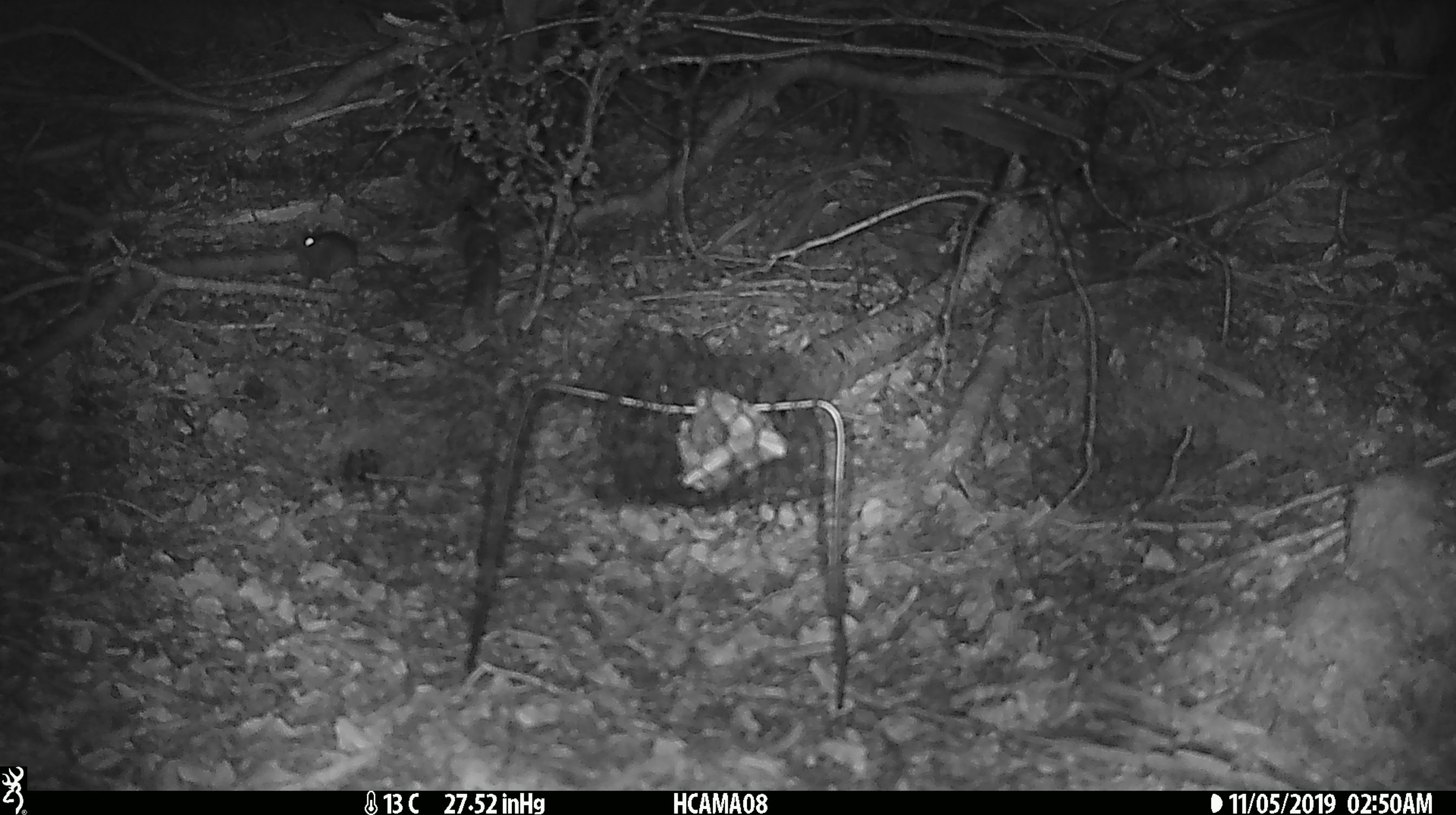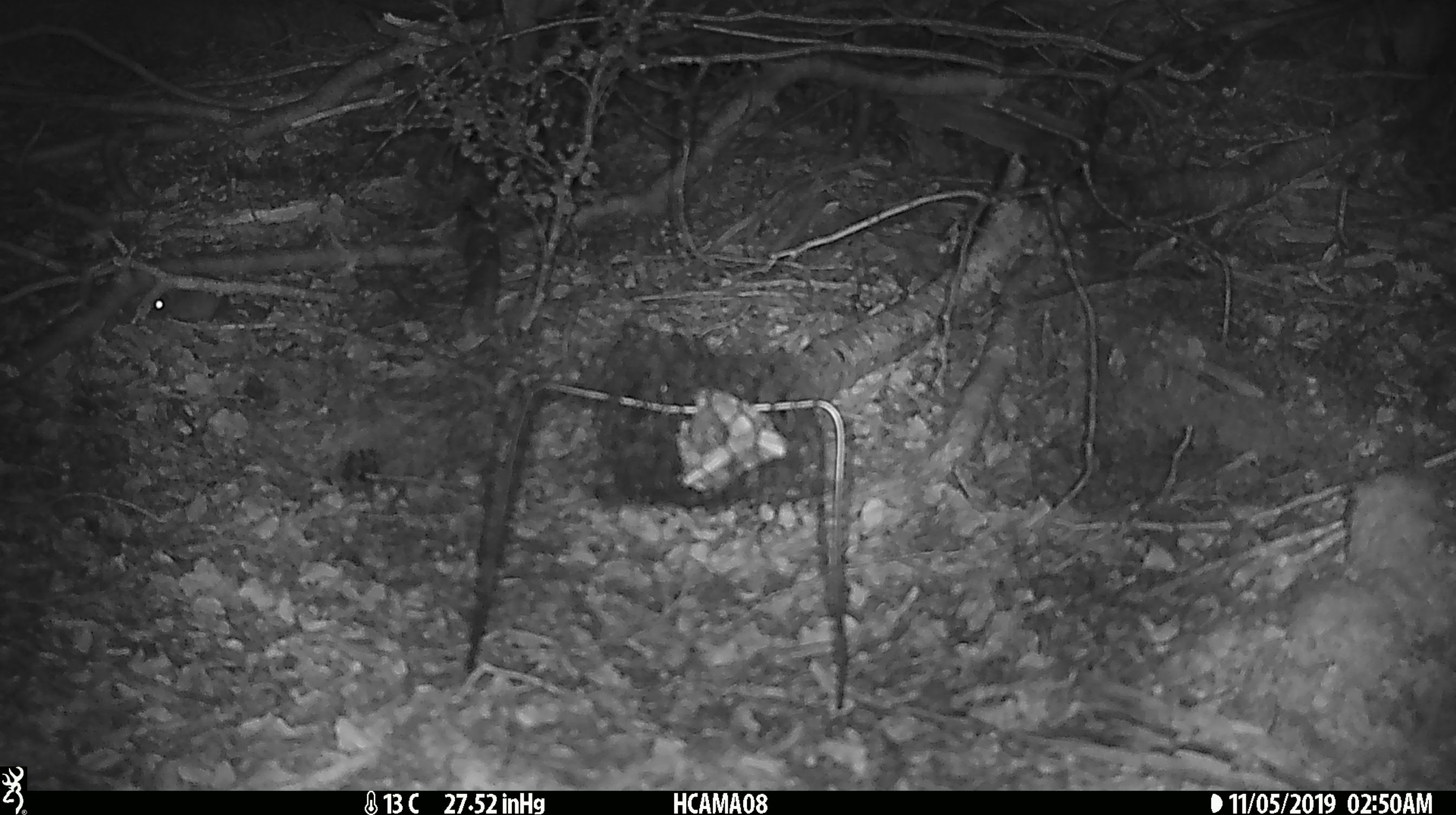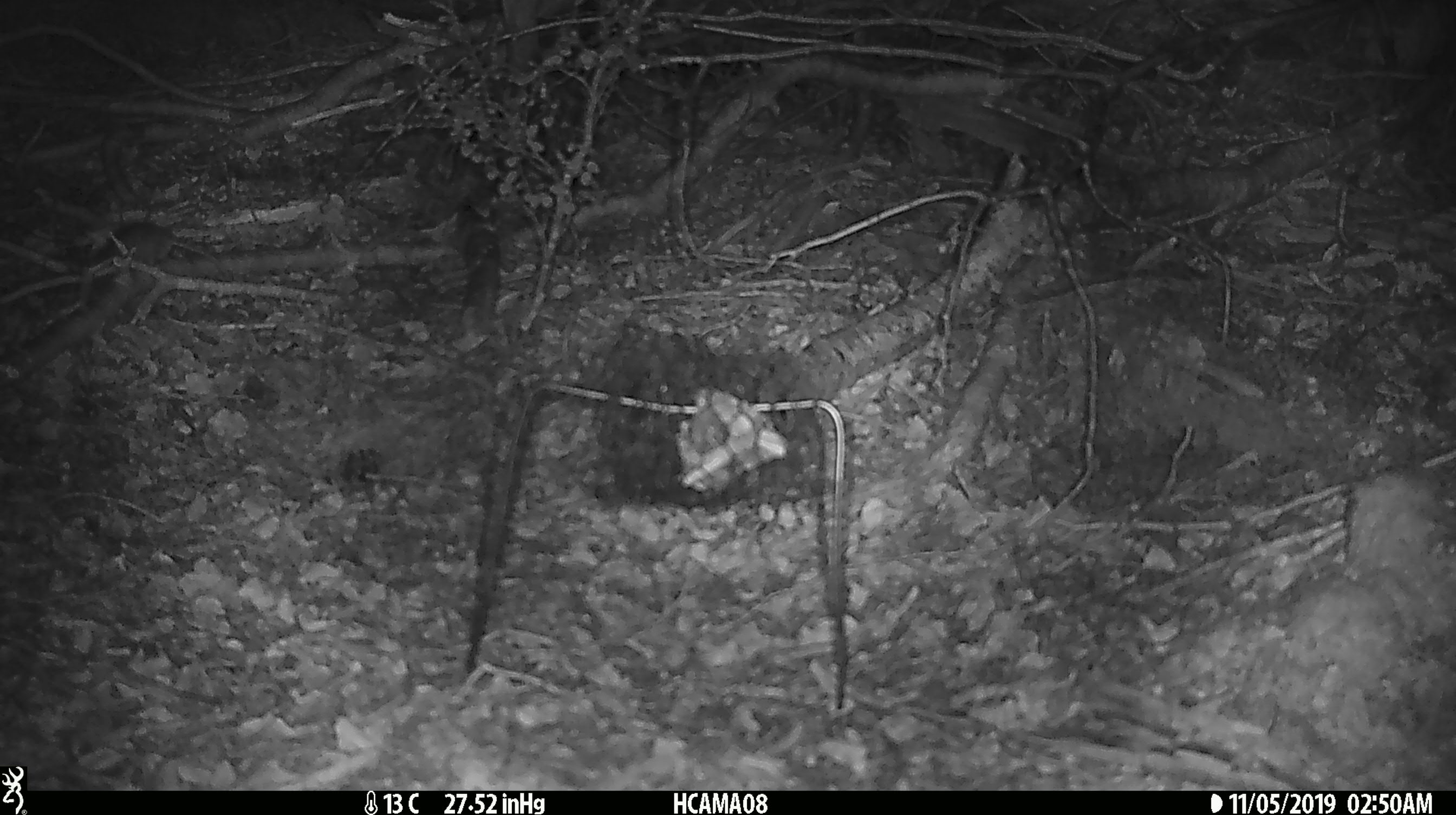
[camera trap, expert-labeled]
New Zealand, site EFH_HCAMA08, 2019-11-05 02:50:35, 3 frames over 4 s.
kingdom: Animalia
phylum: Chordata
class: Mammalia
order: Rodentia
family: Muridae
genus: Mus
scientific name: Mus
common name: mouse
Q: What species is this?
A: Mouse (Mus).